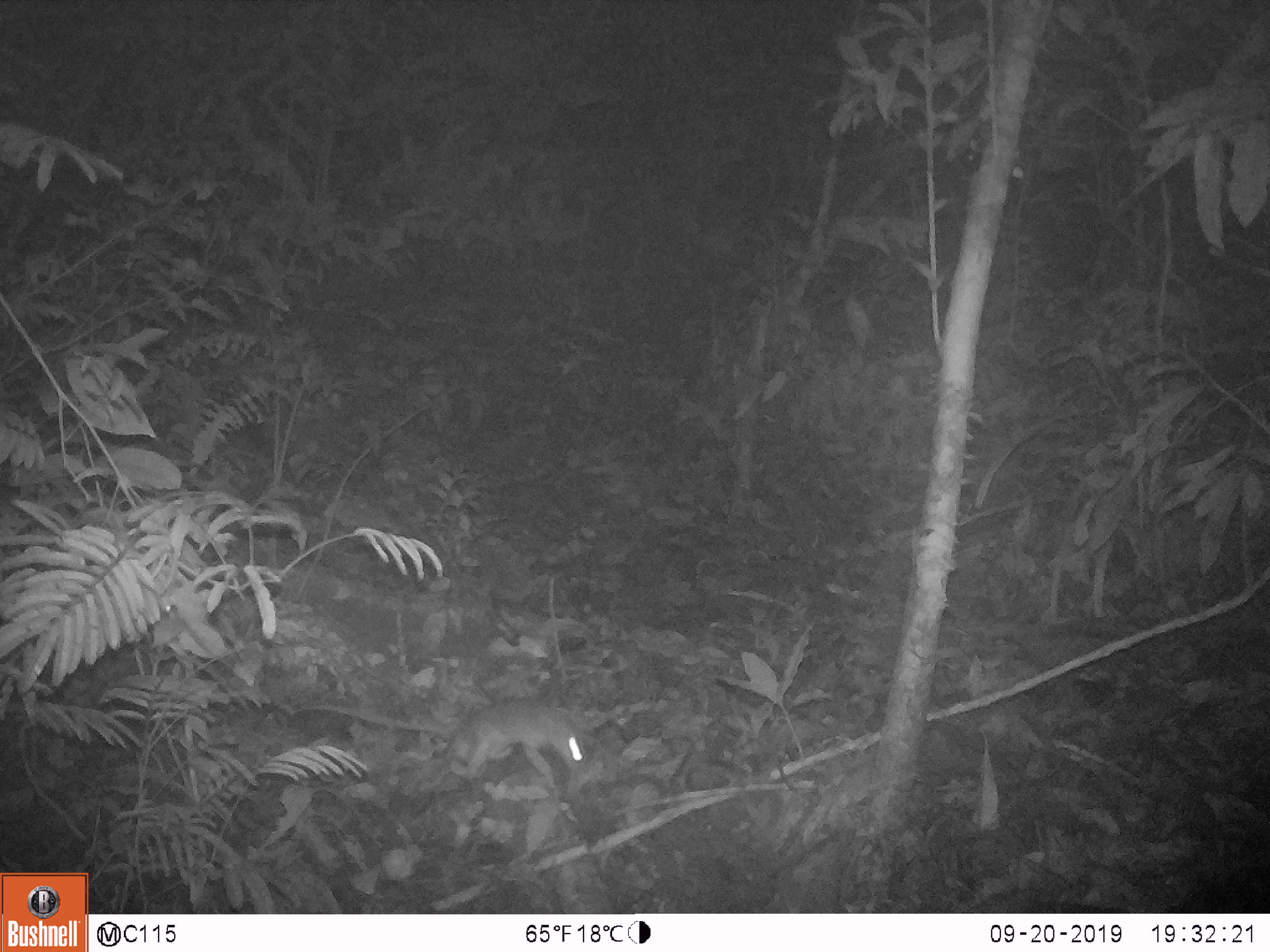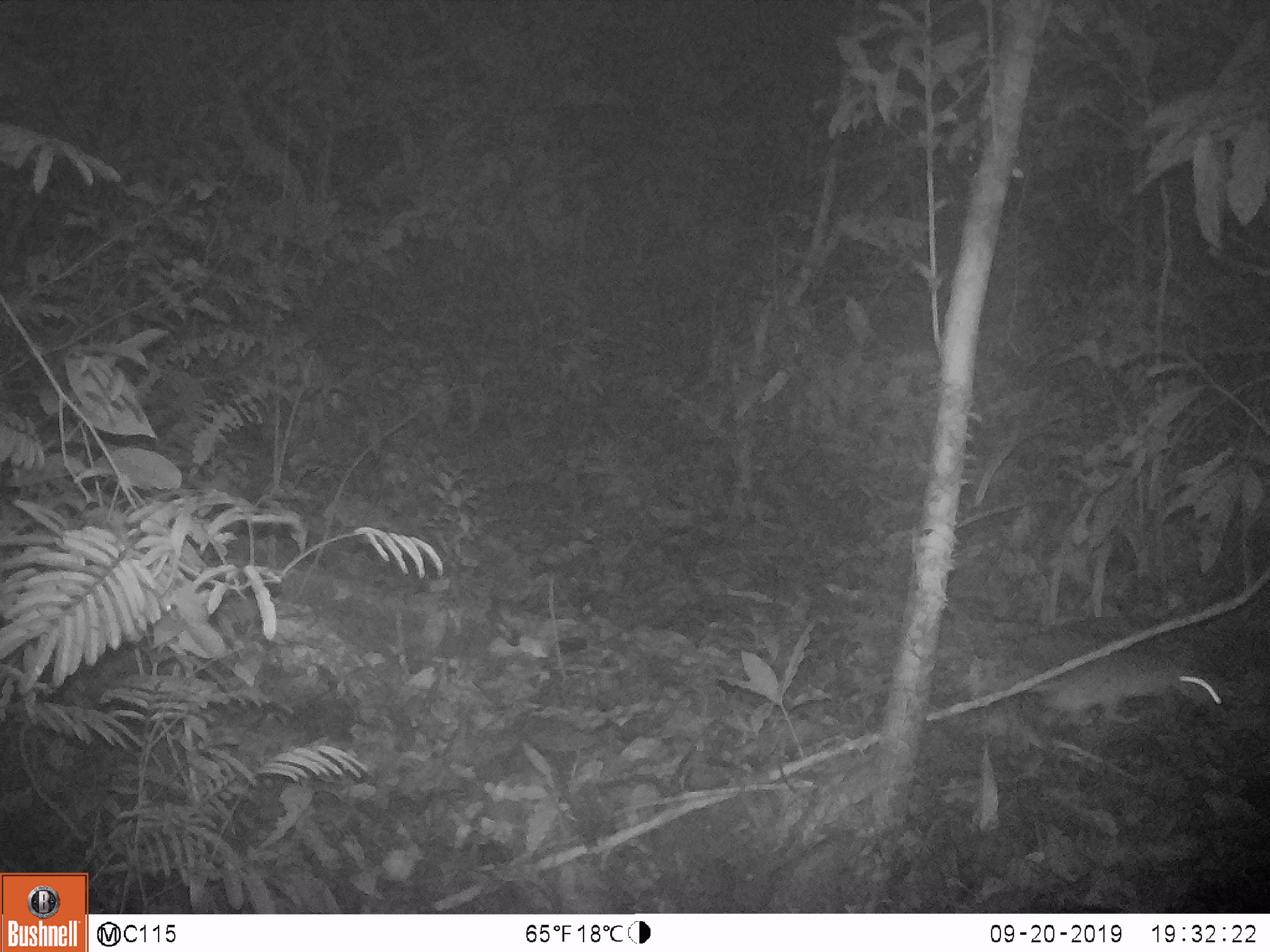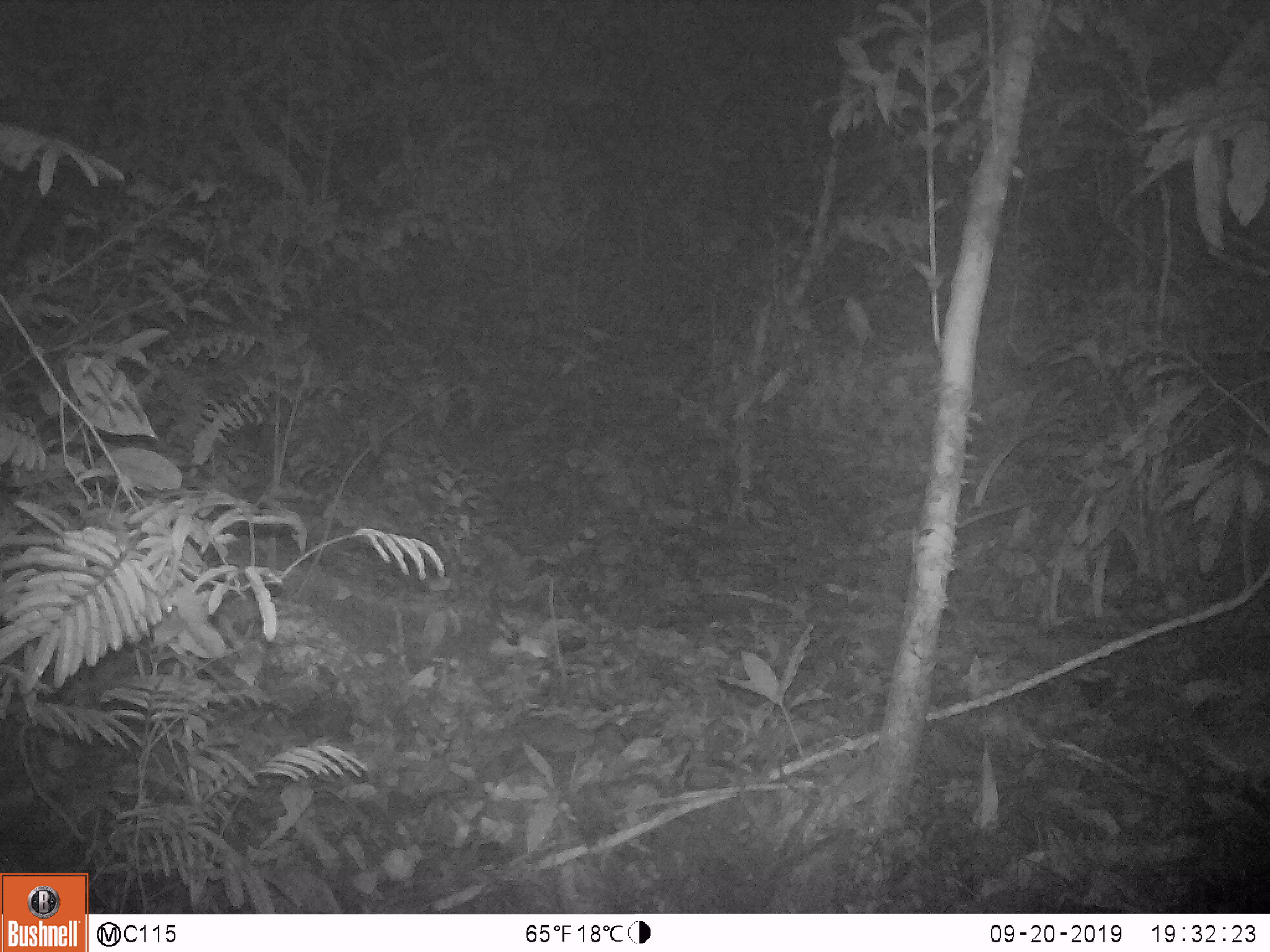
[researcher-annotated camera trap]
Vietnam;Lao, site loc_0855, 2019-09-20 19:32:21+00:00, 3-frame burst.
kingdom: Animalia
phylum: Chordata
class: Mammalia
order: Rodentia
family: Muridae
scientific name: Muridae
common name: old-world mice and rats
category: unidentified murid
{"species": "unidentified murid (old-world mice and rats) (Muridae)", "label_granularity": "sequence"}